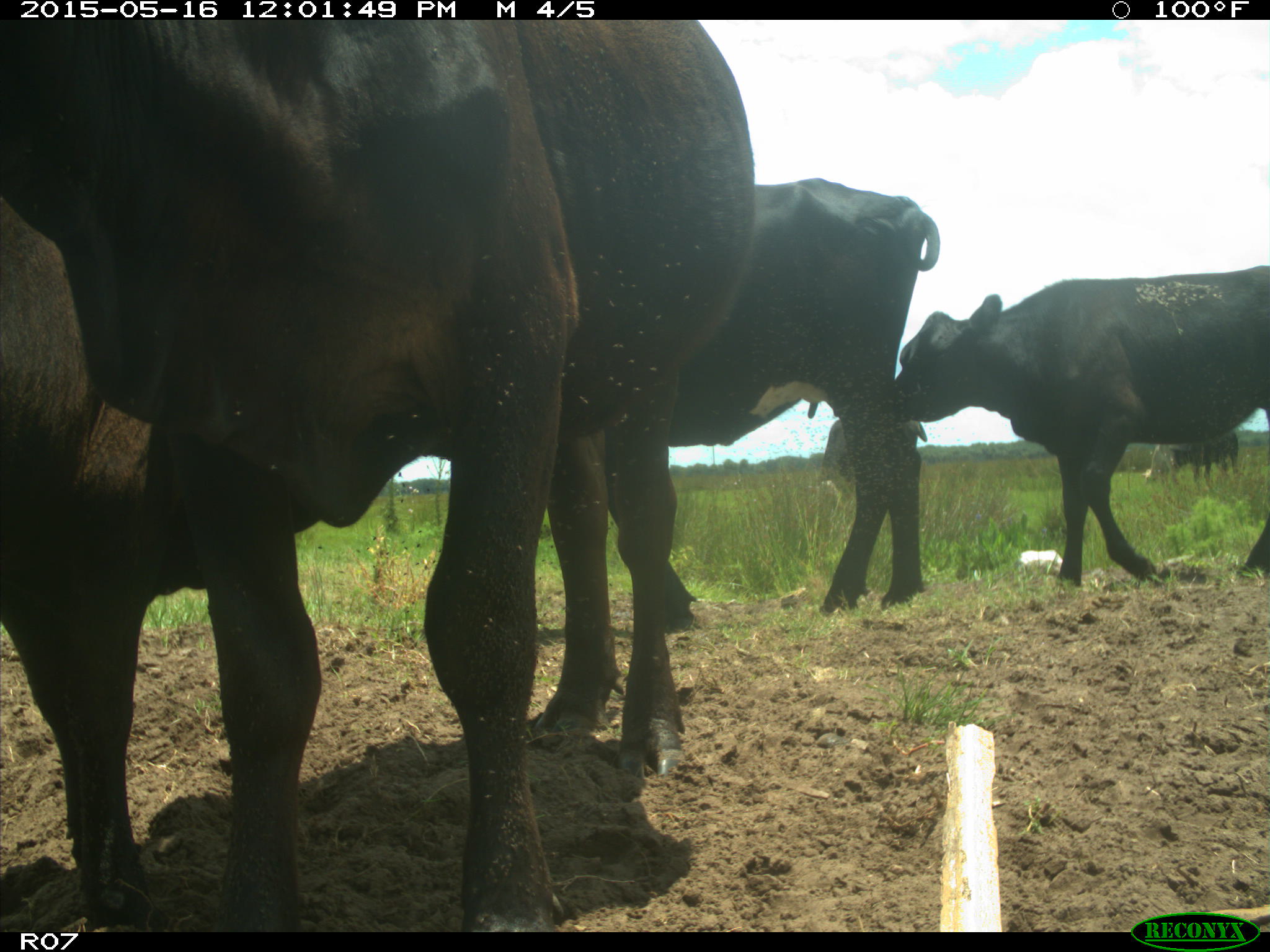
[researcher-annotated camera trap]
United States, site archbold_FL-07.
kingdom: Animalia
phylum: Chordata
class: Mammalia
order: Artiodactyla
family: Bovidae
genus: Bos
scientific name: Bos taurus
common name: domestic cow